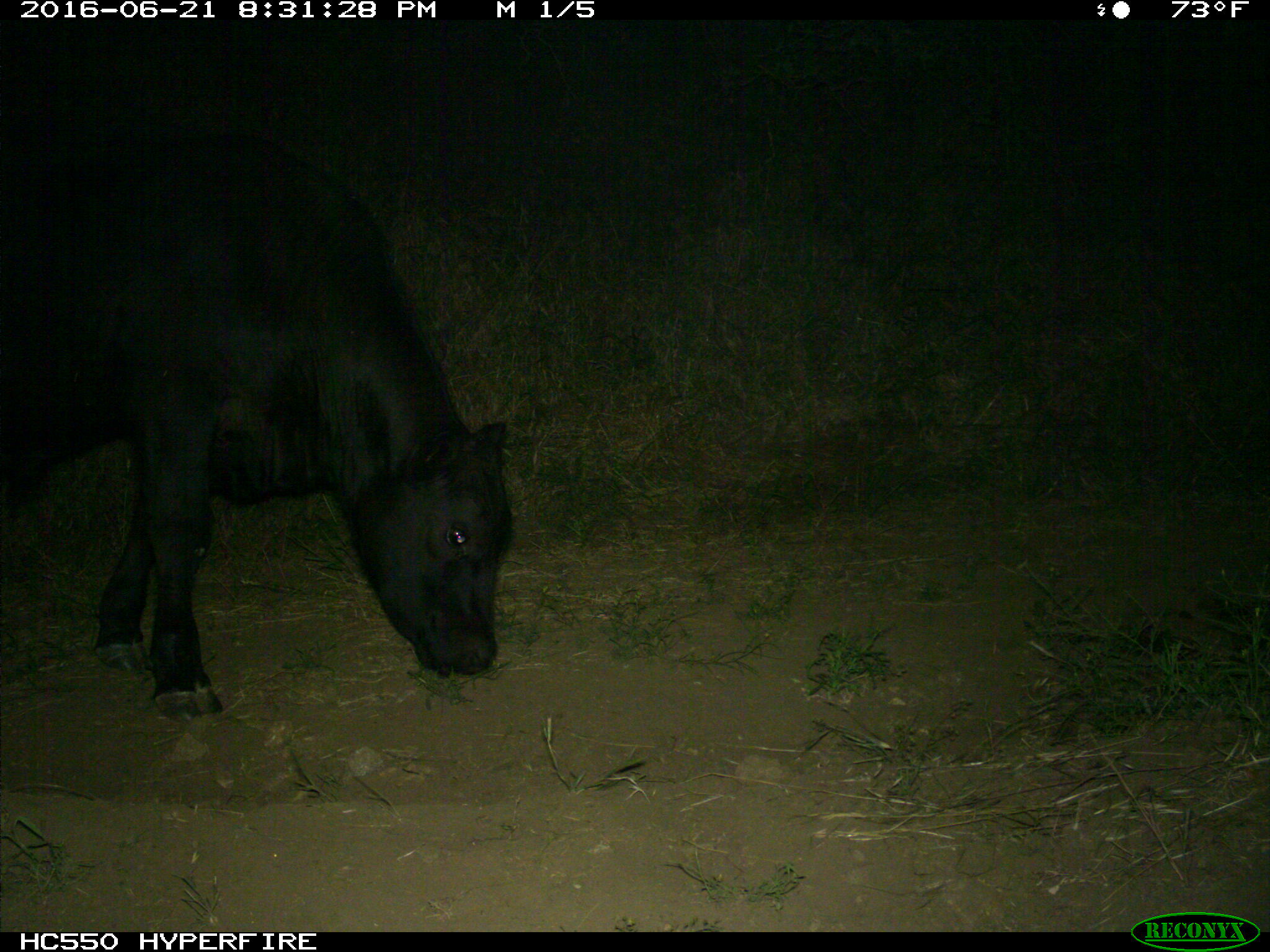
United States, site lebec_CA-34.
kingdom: Animalia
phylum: Chordata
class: Mammalia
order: Artiodactyla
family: Bovidae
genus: Bos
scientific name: Bos taurus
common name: domestic cow